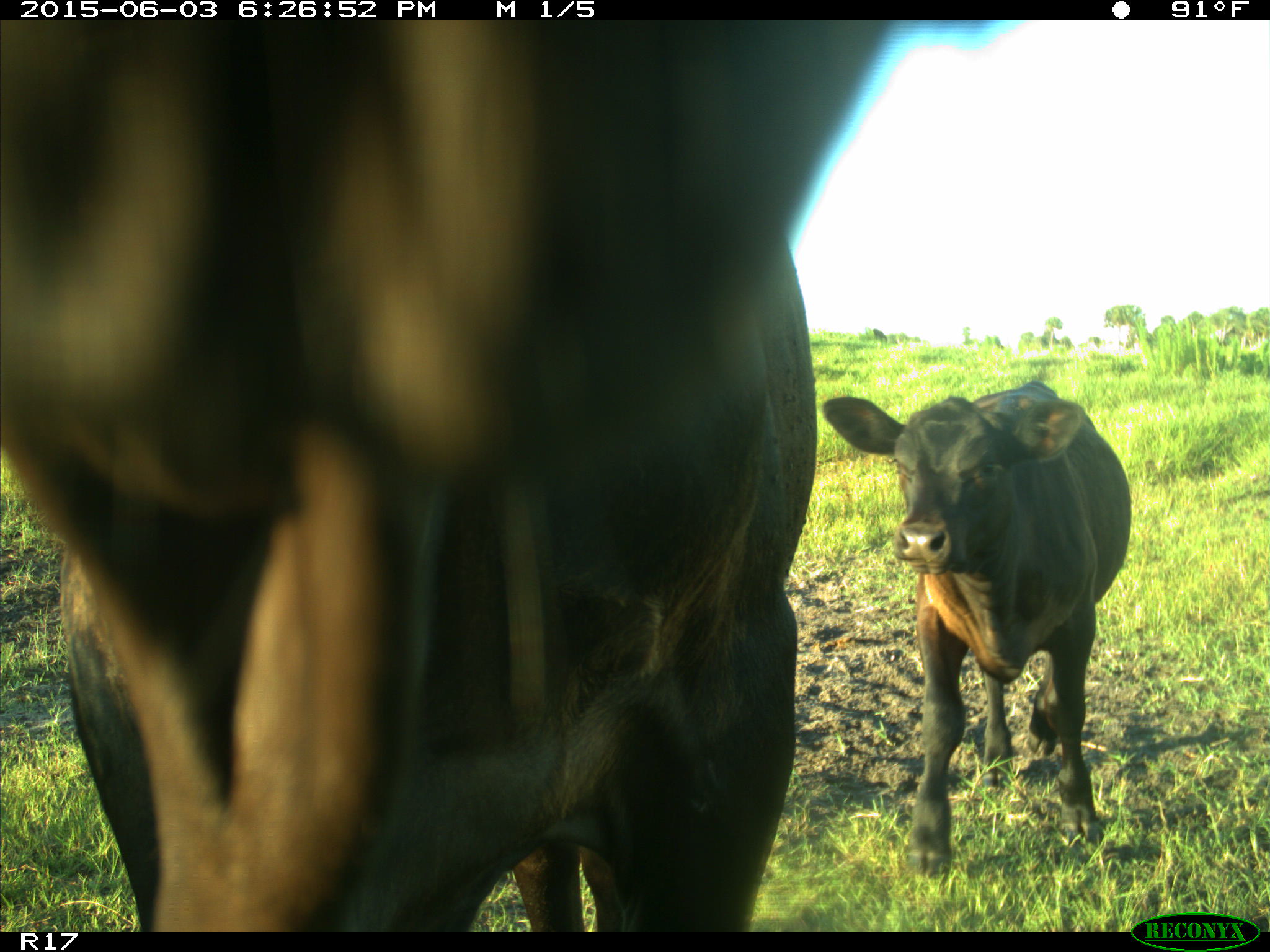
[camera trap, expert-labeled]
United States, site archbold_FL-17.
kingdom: Animalia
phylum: Chordata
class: Mammalia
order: Artiodactyla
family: Bovidae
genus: Bos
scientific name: Bos taurus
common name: domestic cow